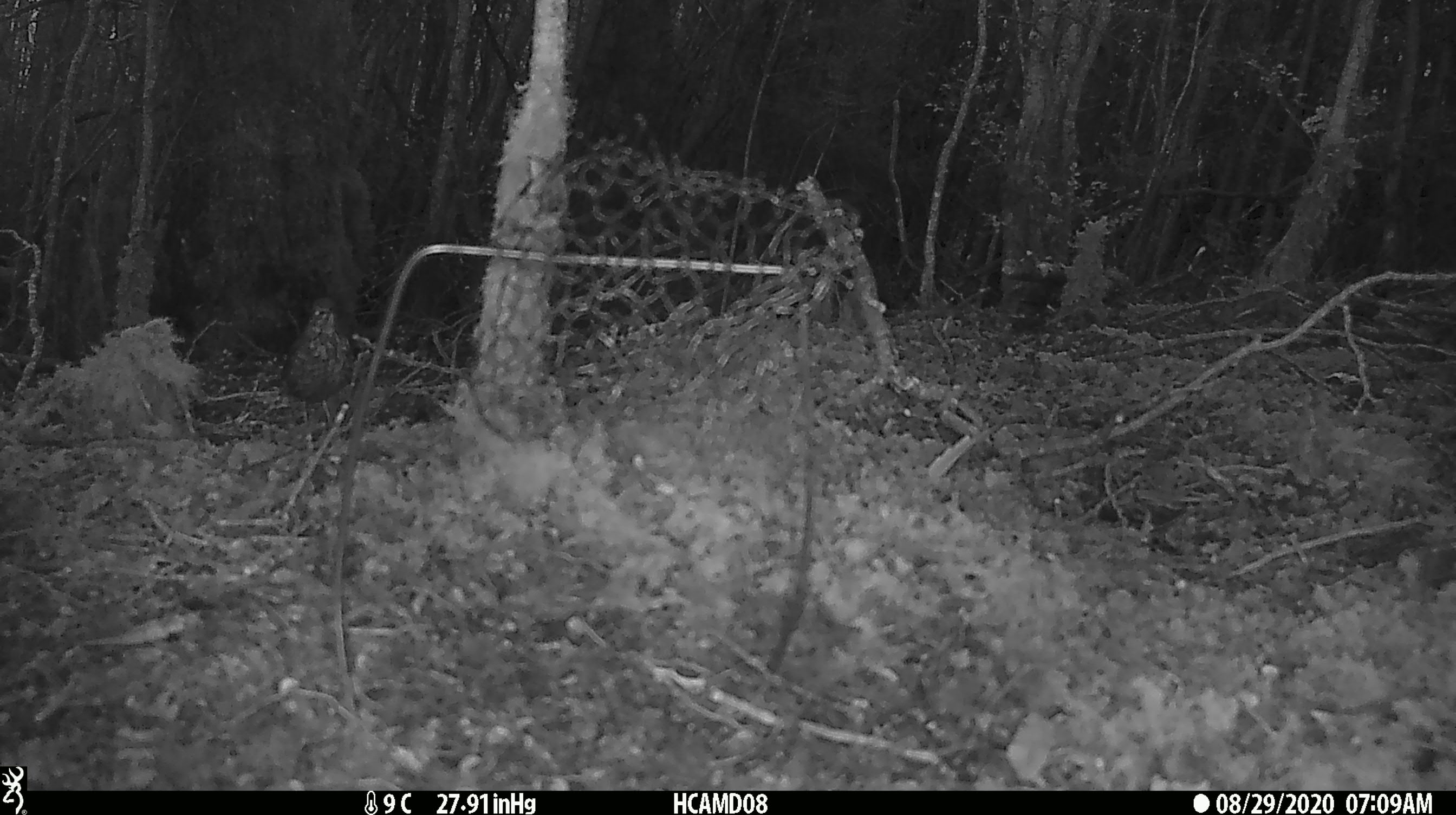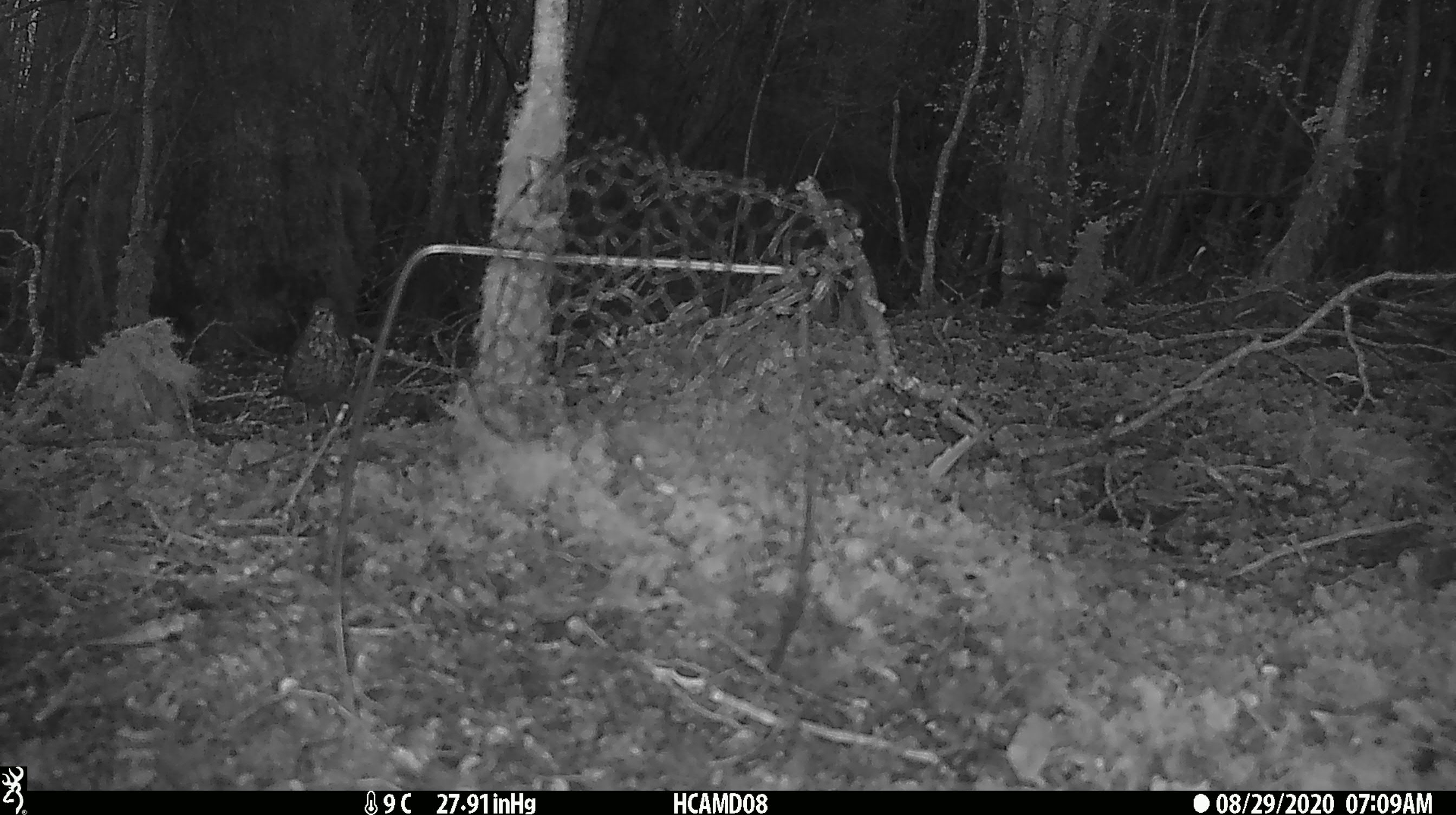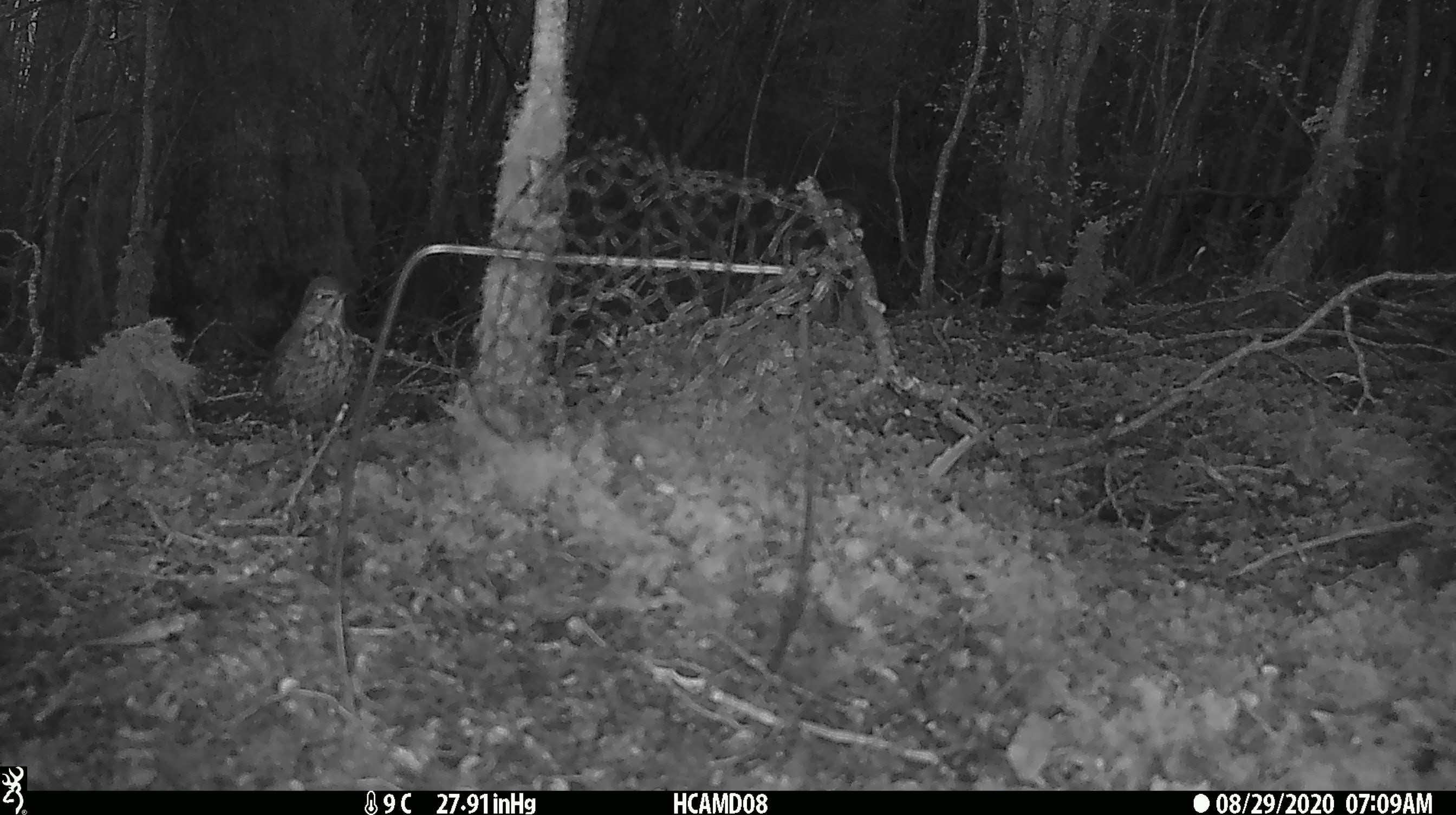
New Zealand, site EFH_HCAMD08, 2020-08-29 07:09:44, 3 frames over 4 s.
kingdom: Animalia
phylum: Chordata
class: Aves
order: Passeriformes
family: Turdidae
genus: Turdus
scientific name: Turdus philomelos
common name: song thrush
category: thrush